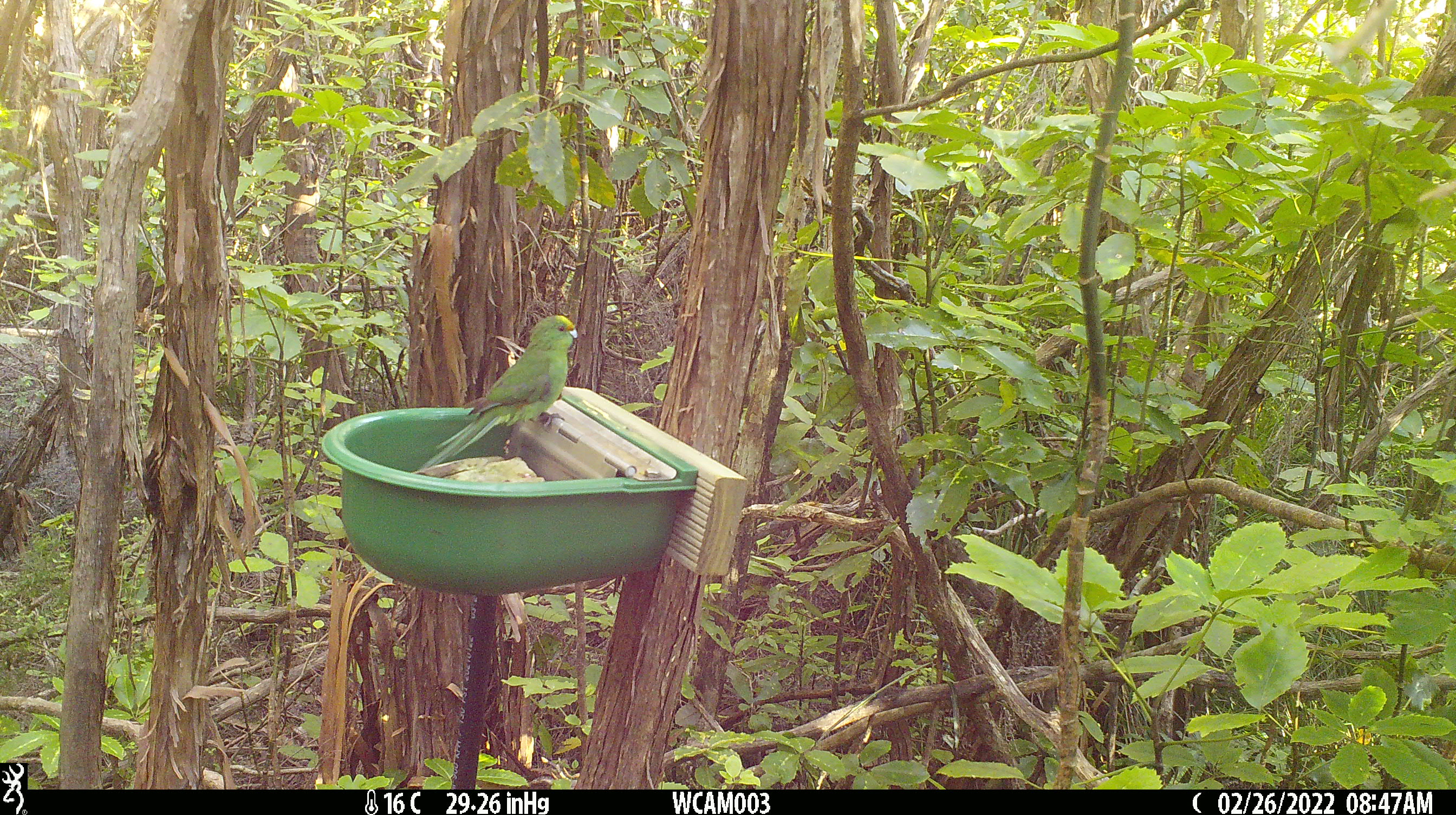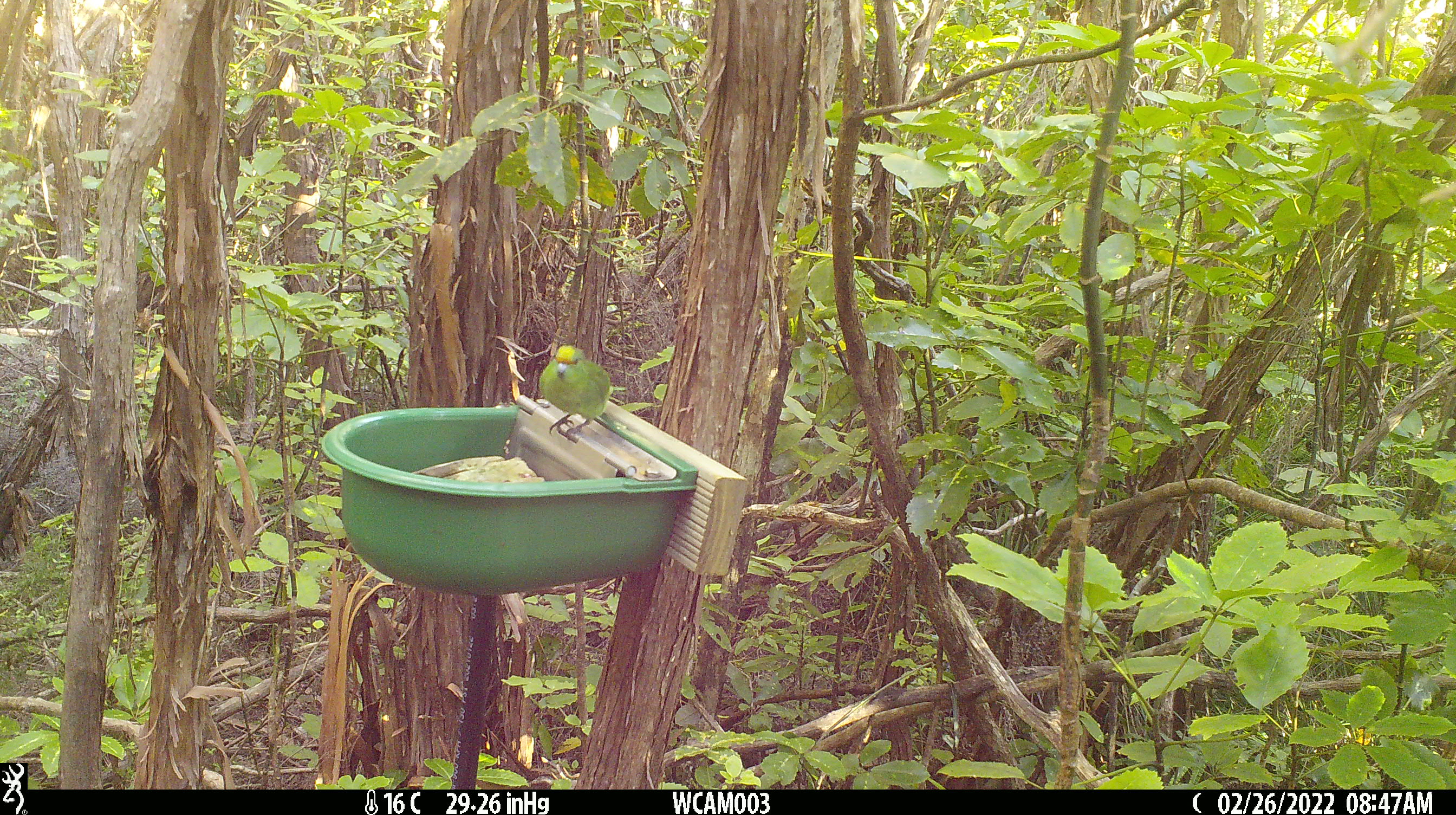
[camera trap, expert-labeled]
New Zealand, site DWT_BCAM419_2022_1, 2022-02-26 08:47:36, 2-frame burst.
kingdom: Animalia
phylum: Chordata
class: Aves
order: Psittaciformes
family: Psittaculidae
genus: Cyanoramphus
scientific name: Cyanoramphus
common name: parakeet